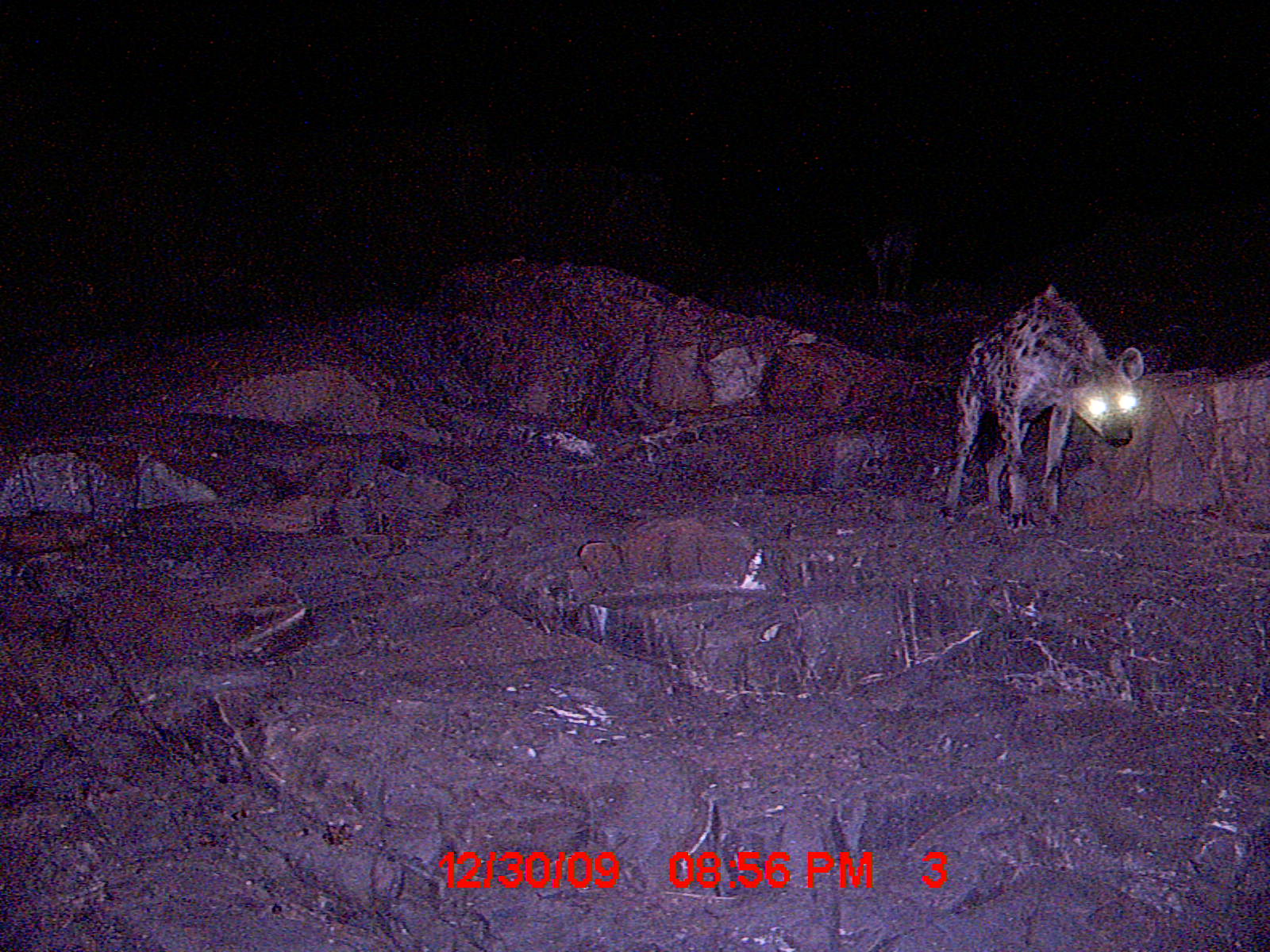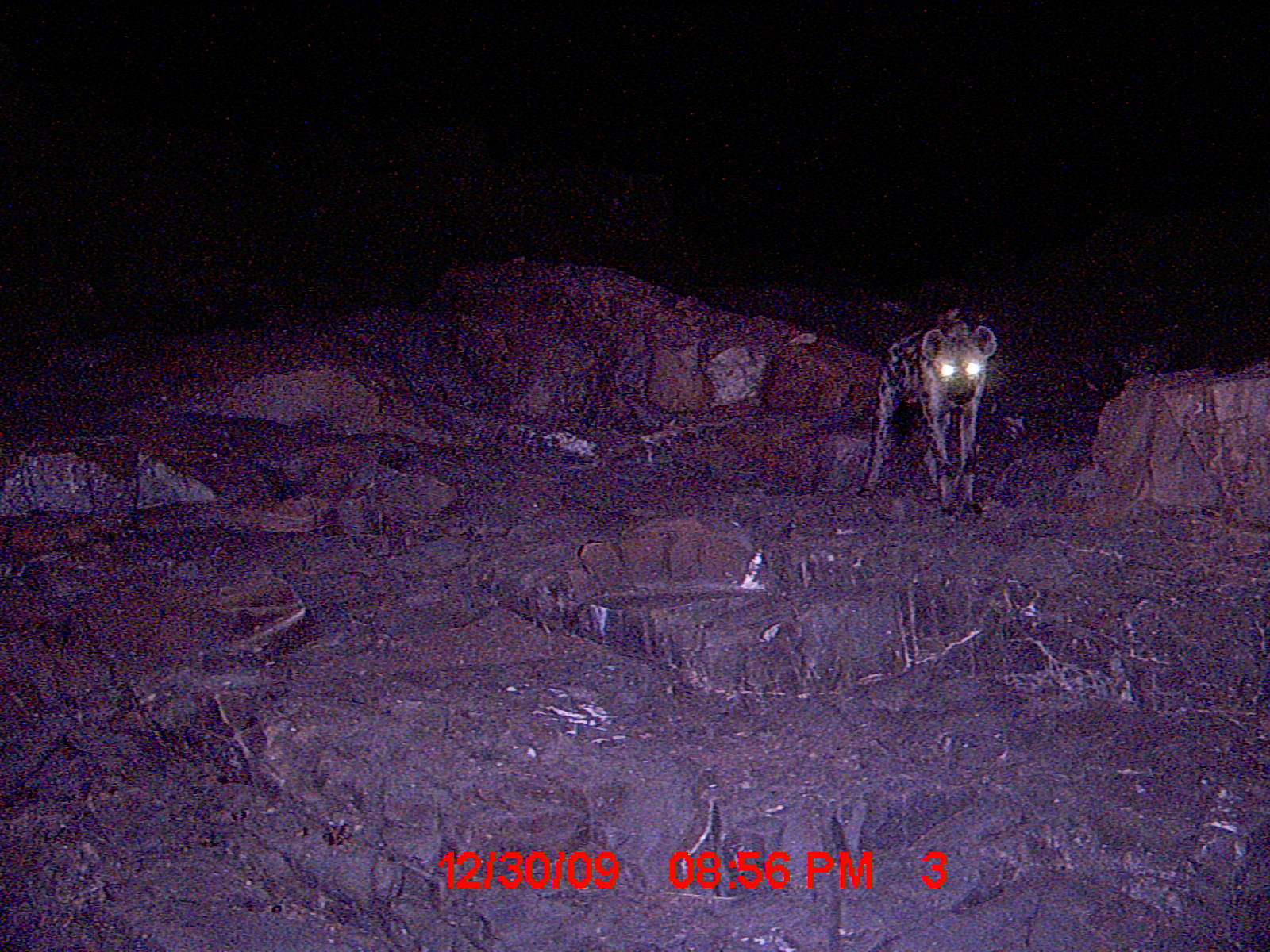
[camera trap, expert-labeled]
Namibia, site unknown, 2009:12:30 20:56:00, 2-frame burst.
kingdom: Animalia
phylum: Chordata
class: Mammalia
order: Carnivora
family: Hyaenidae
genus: Crocuta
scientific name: Crocuta crocuta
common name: spotted hyena